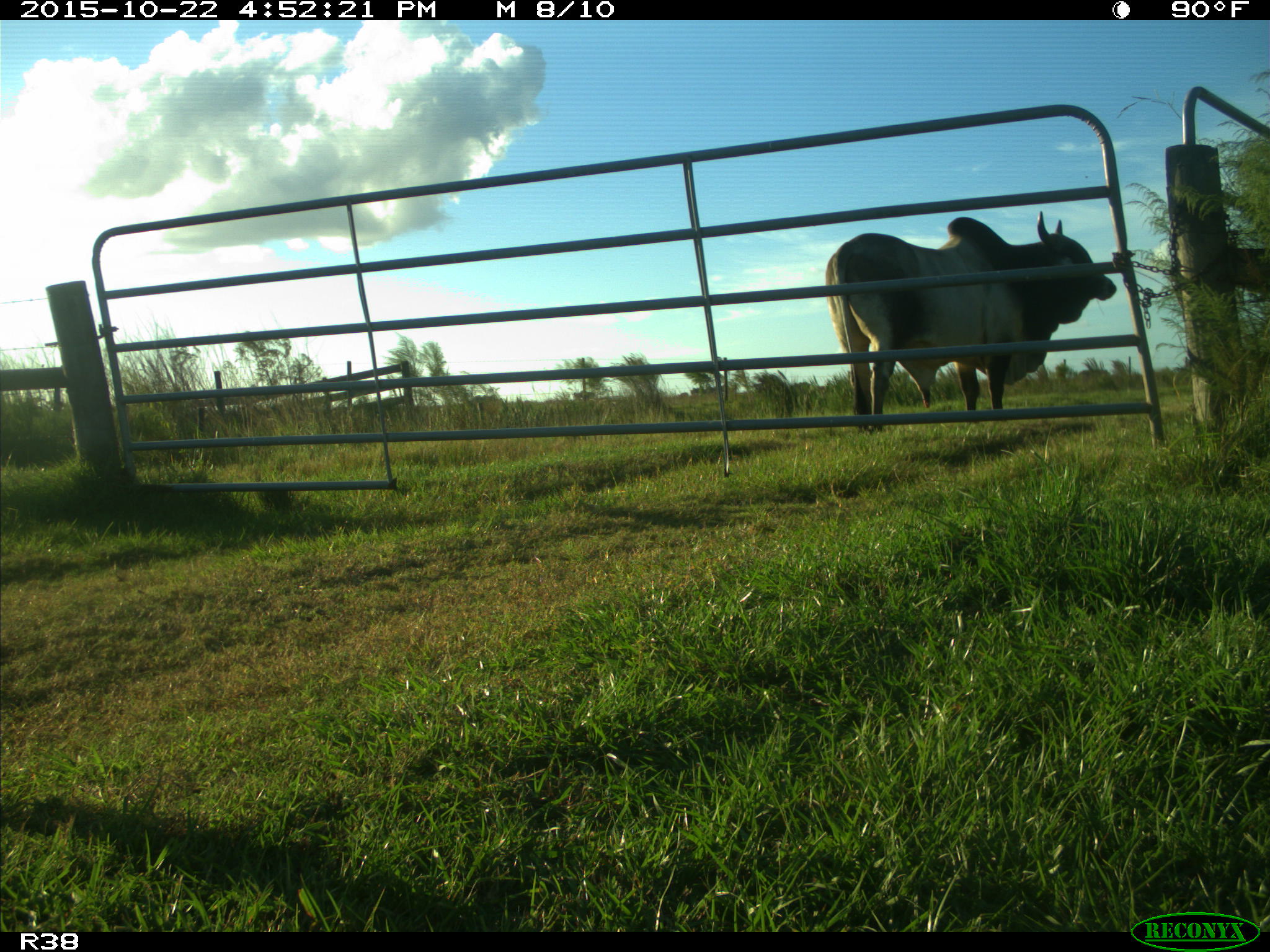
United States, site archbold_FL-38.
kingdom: Animalia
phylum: Chordata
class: Mammalia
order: Artiodactyla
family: Bovidae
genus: Bos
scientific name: Bos taurus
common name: domestic cow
Bos taurus (domestic cow).